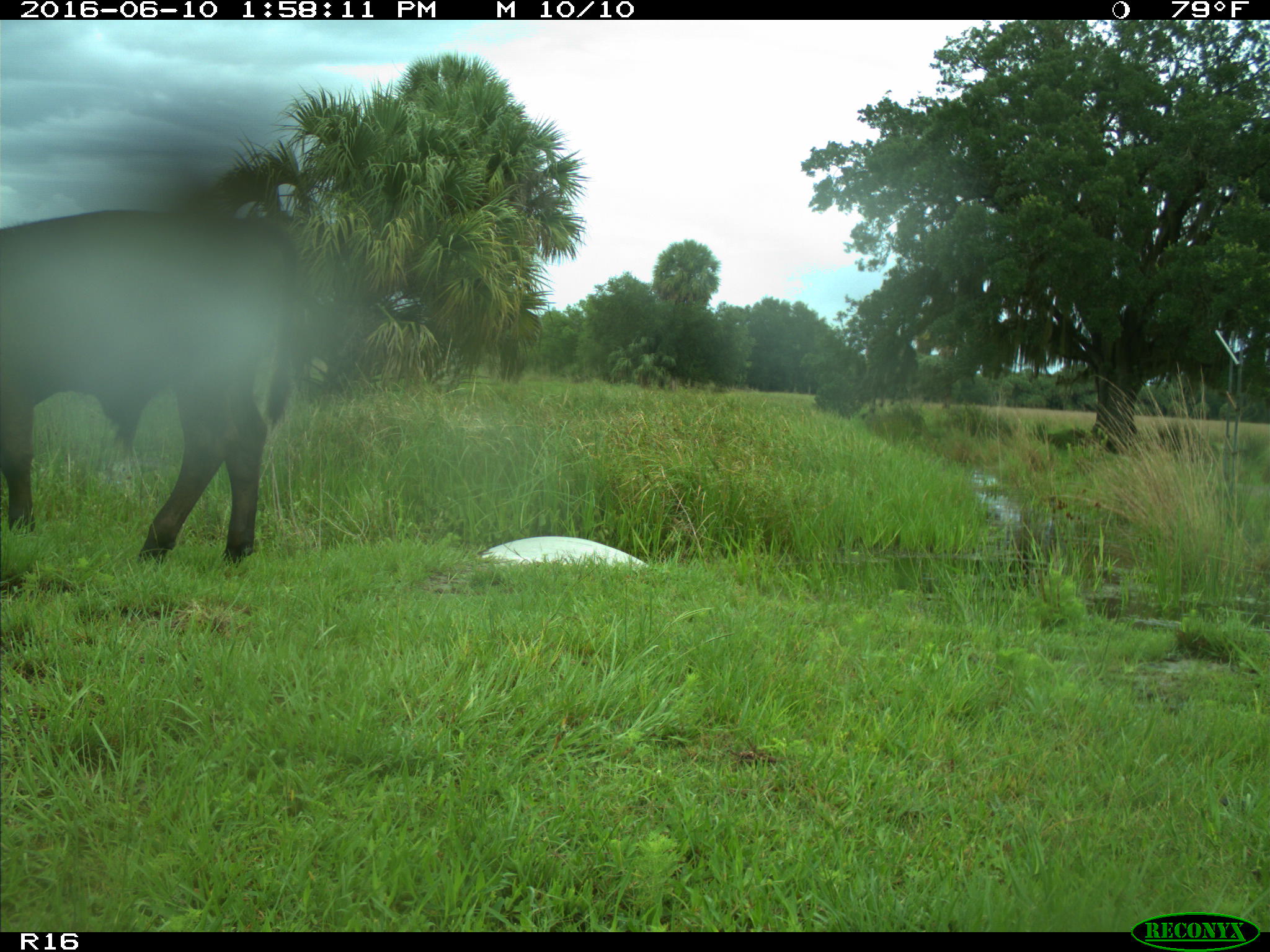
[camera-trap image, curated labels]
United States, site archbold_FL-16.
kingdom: Animalia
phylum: Chordata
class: Mammalia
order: Artiodactyla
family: Bovidae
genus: Bos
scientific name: Bos taurus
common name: domestic cow